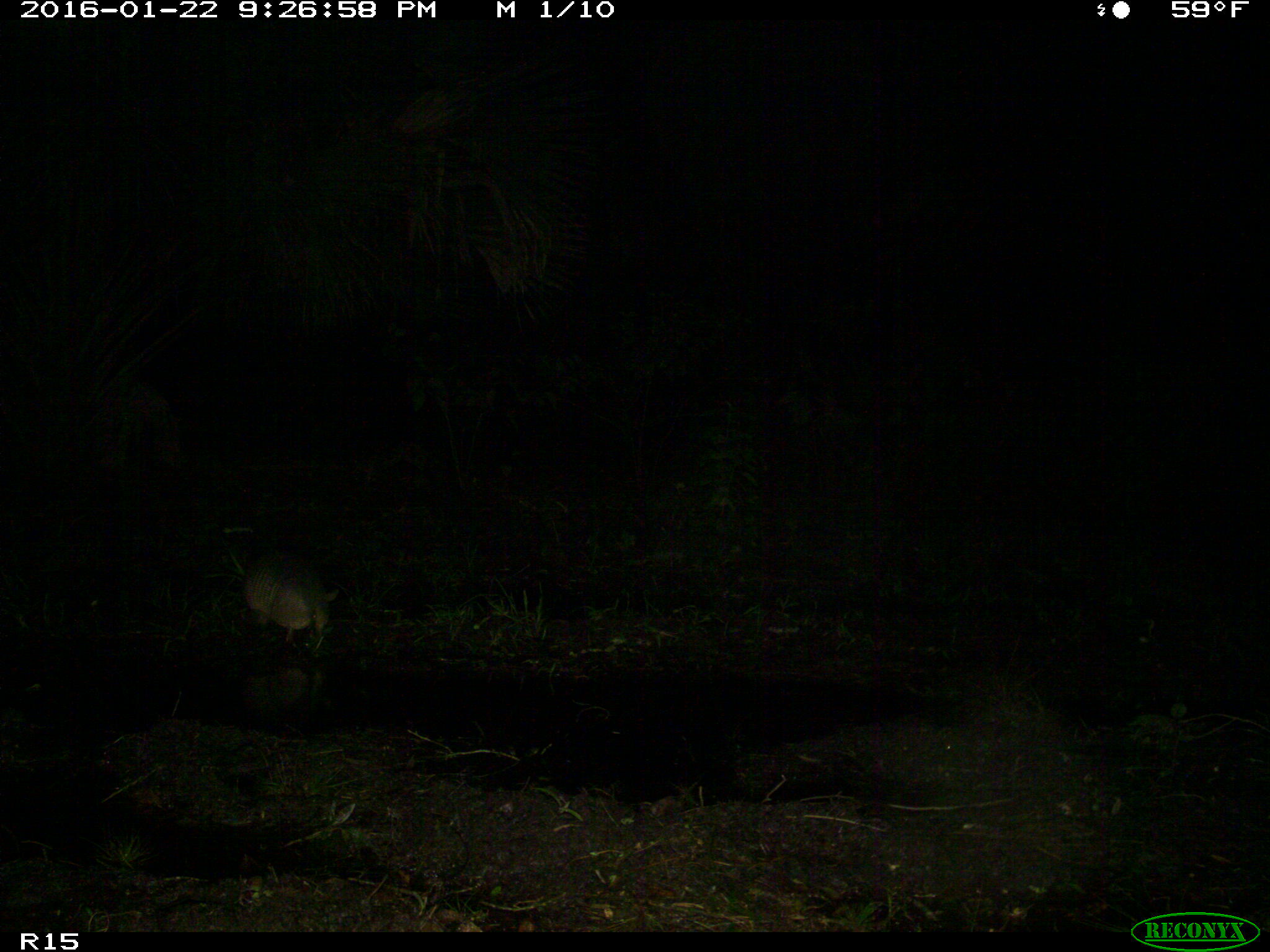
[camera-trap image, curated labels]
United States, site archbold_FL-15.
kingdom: Animalia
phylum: Chordata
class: Mammalia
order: Cingulata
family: Dasypodidae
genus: Dasypus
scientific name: Dasypus novemcinctus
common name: nine-banded armadillo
Dasypus novemcinctus (nine-banded armadillo).